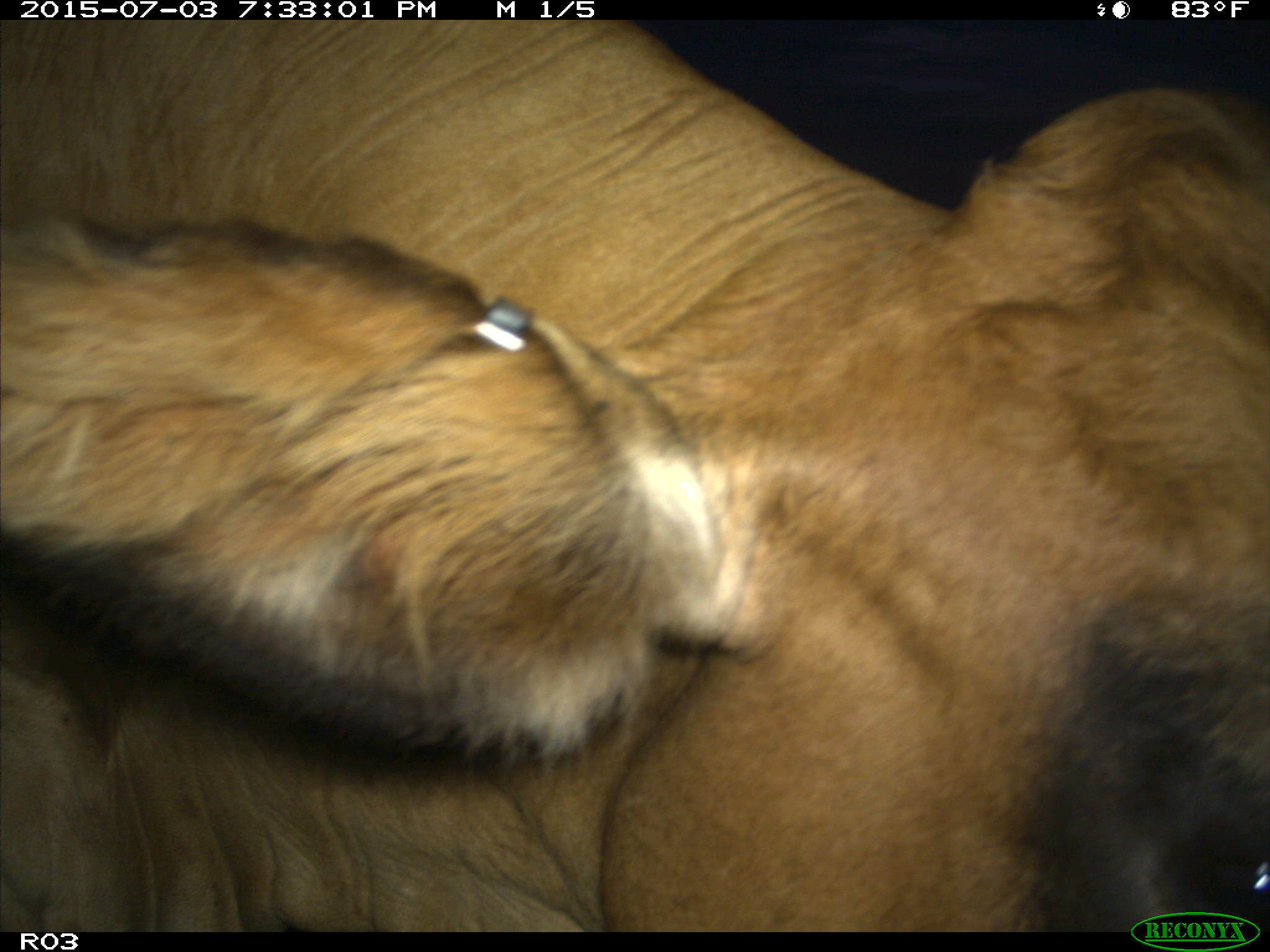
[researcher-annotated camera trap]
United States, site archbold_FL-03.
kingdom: Animalia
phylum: Chordata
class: Mammalia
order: Artiodactyla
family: Bovidae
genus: Bos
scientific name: Bos taurus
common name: domestic cow